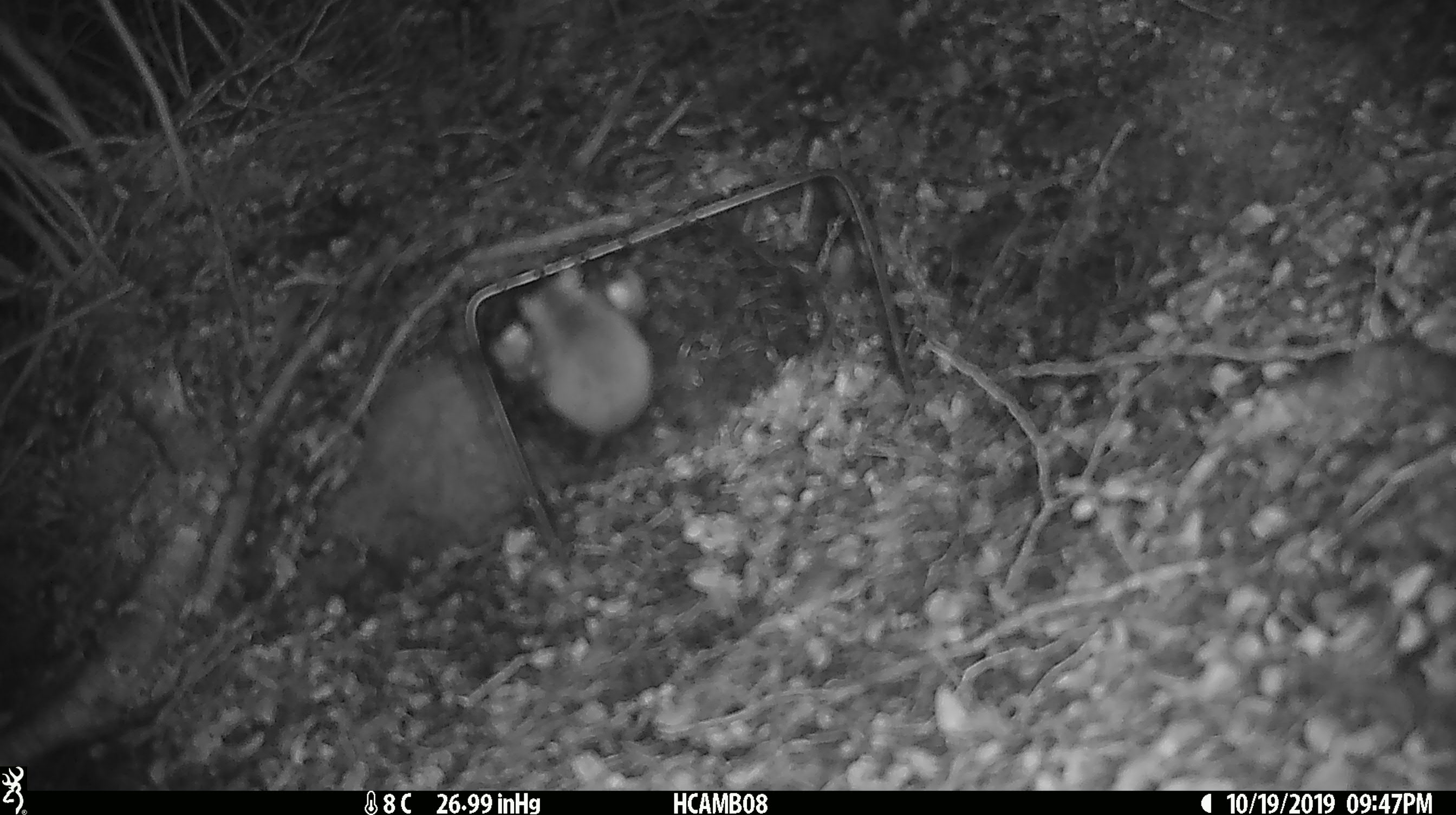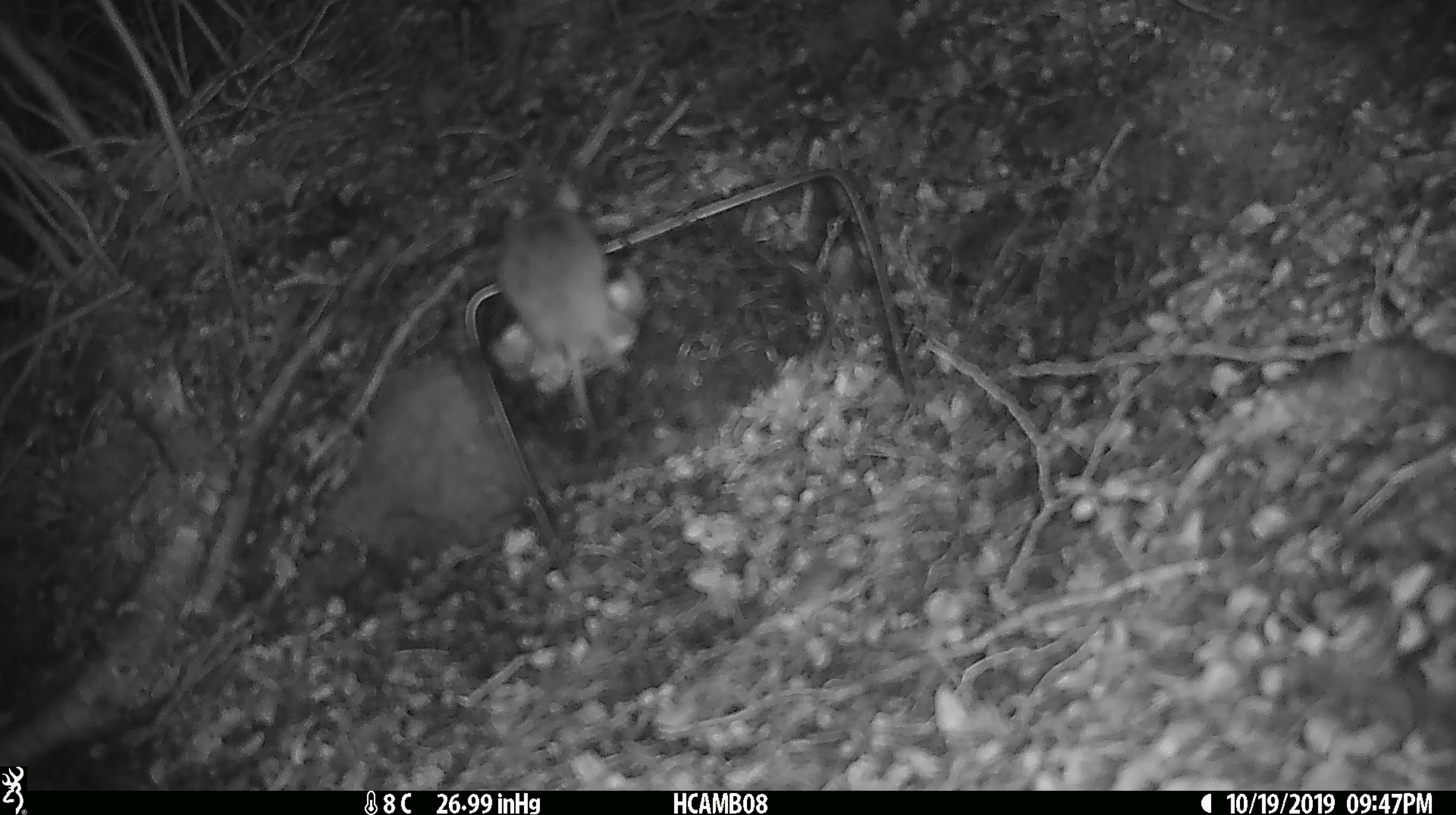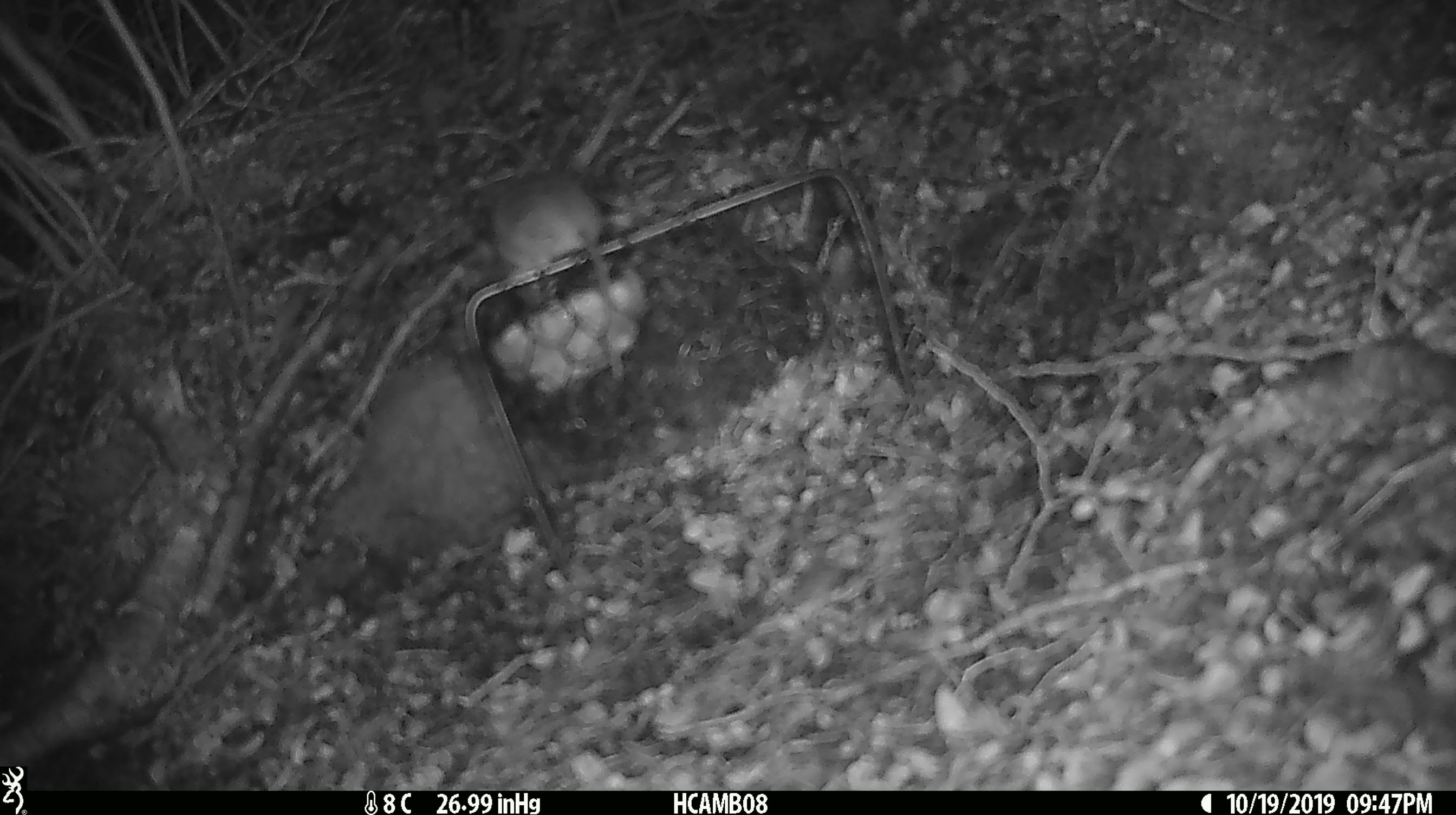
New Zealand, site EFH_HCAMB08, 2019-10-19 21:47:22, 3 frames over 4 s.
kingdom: Animalia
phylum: Chordata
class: Mammalia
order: Rodentia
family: Muridae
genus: Mus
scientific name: Mus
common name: mouse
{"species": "mouse (Mus)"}